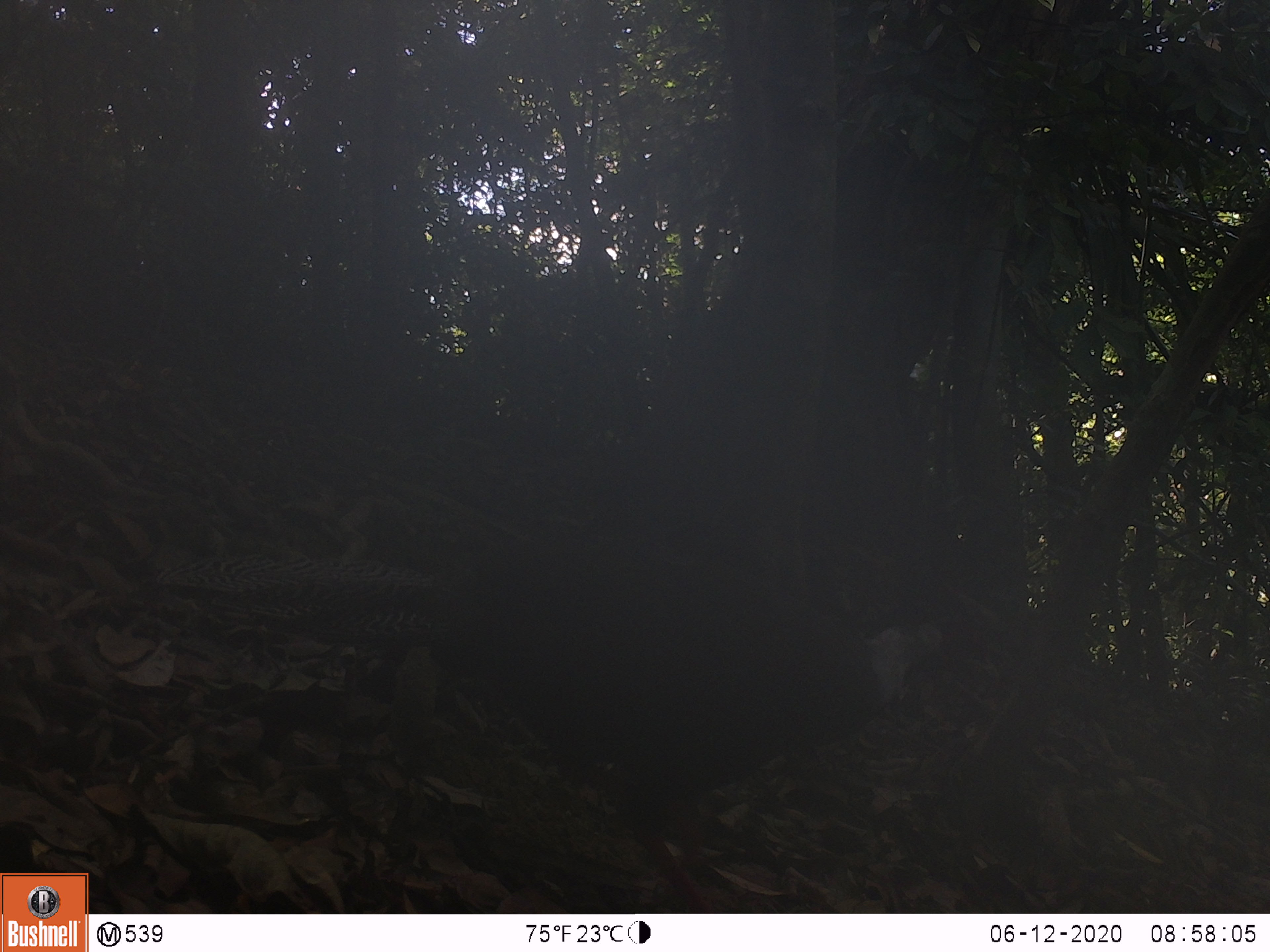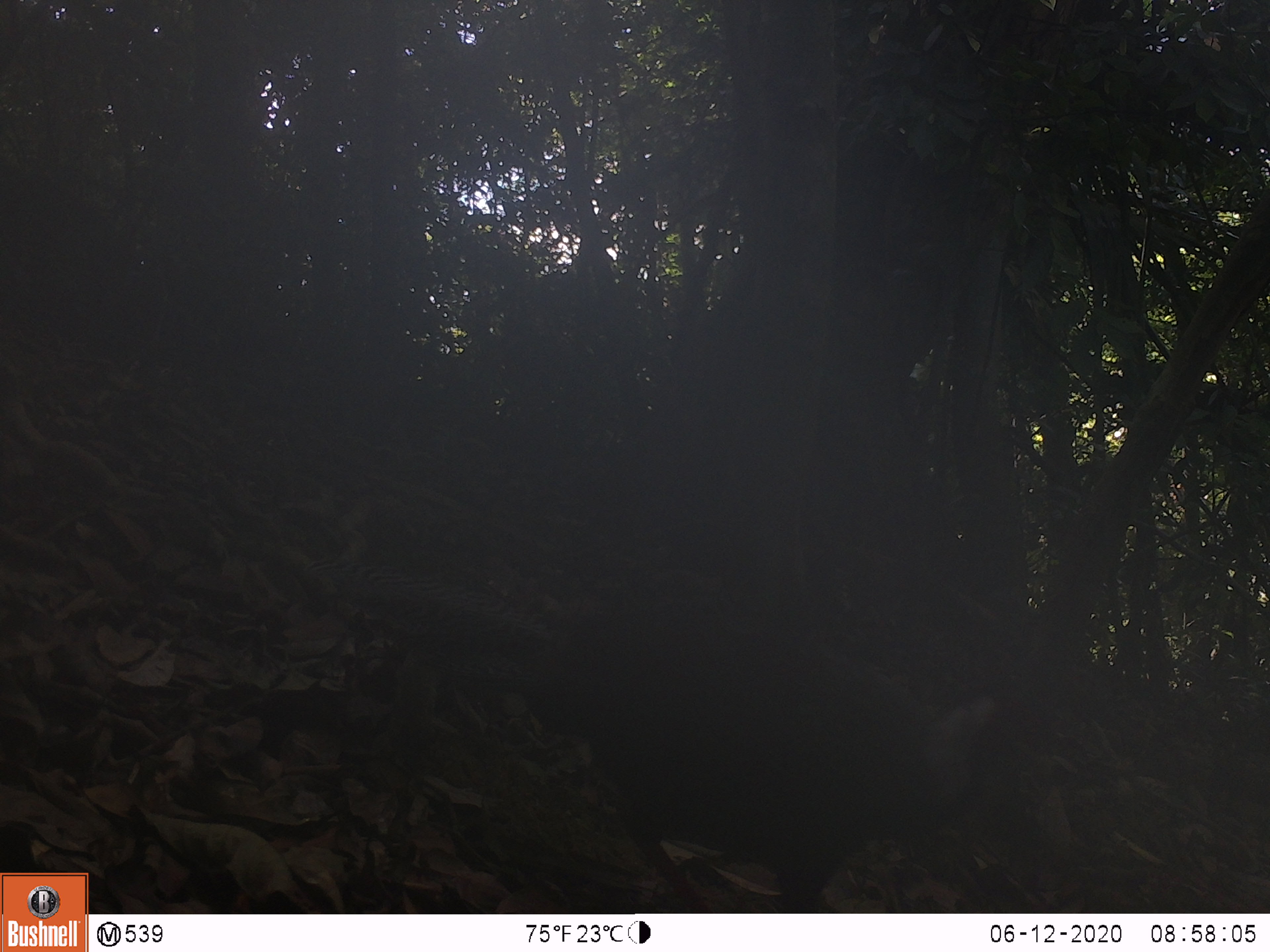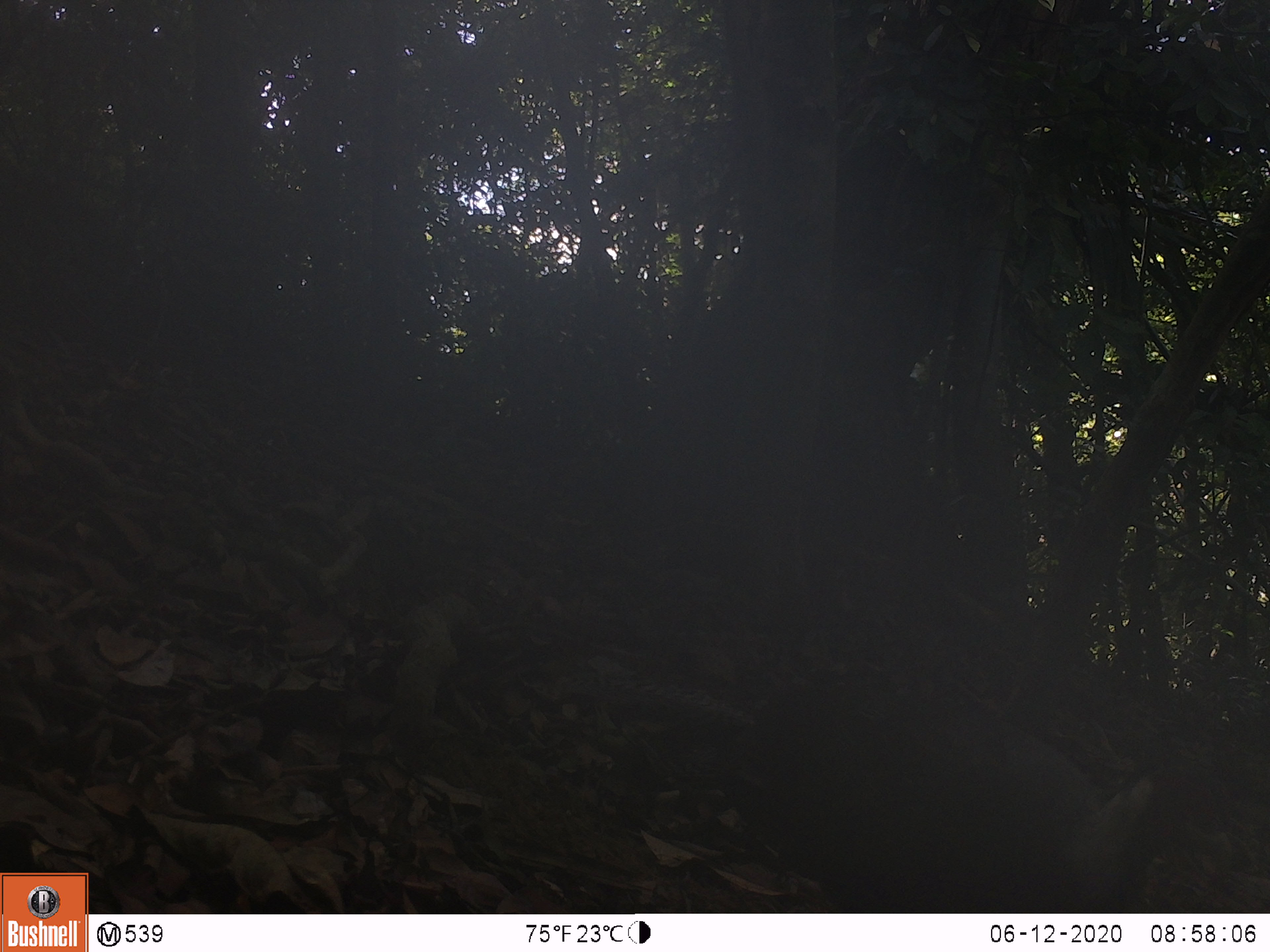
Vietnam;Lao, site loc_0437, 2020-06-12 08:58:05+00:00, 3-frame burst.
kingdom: Animalia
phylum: Chordata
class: Aves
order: Galliformes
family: Phasianidae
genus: Lophura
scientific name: Lophura nycthemera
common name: silver pheasant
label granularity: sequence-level